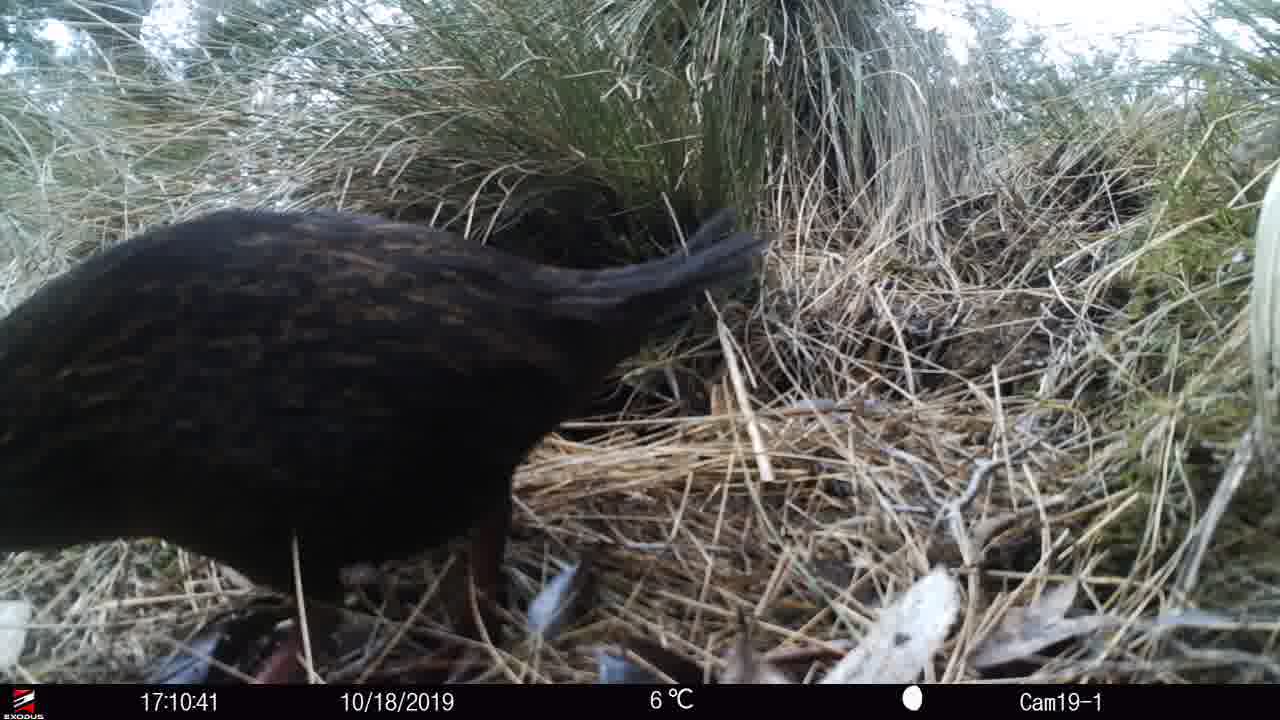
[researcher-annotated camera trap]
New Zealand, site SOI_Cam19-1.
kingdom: Animalia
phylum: Chordata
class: Aves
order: Gruiformes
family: Rallidae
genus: Gallirallus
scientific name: Gallirallus australis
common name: weka